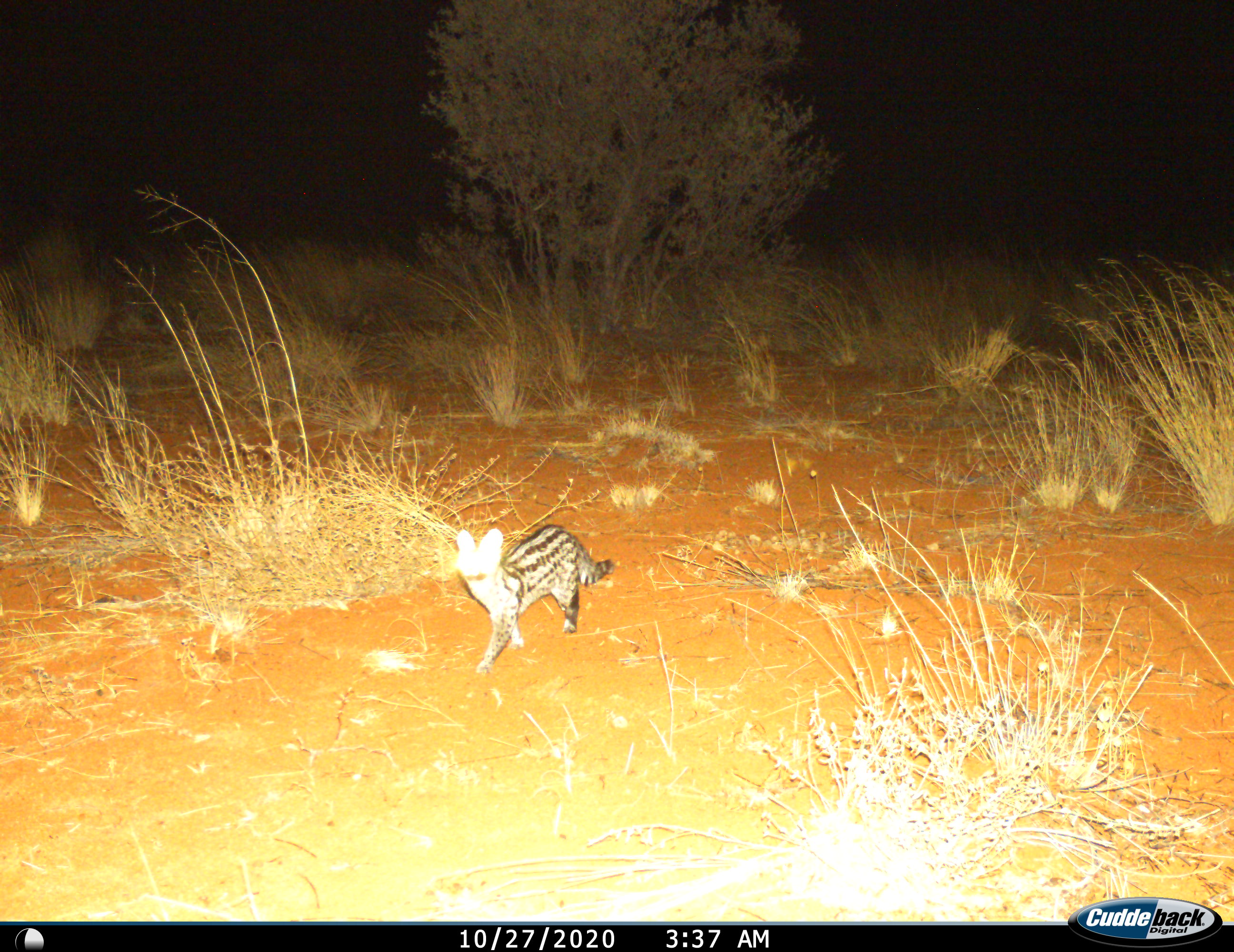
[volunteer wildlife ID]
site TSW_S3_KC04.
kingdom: Animalia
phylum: Chordata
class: Mammalia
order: Carnivora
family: Viverridae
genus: Genetta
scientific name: Genetta genetta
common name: small-spotted genet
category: genetcommonsmallspotted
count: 1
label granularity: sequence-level